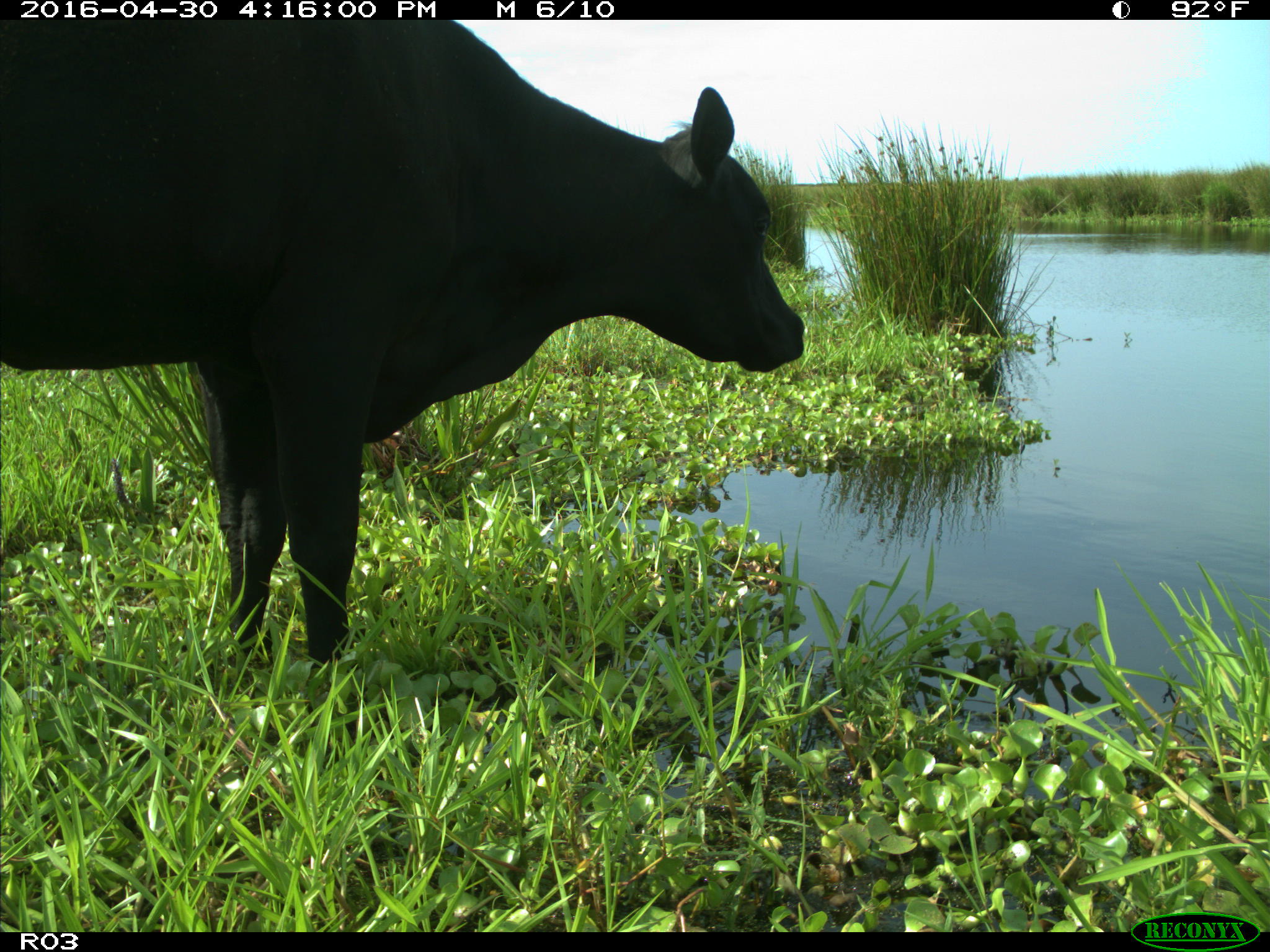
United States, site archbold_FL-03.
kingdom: Animalia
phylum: Chordata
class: Mammalia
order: Artiodactyla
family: Bovidae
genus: Bos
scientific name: Bos taurus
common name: domestic cow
Bos taurus (domestic cow).